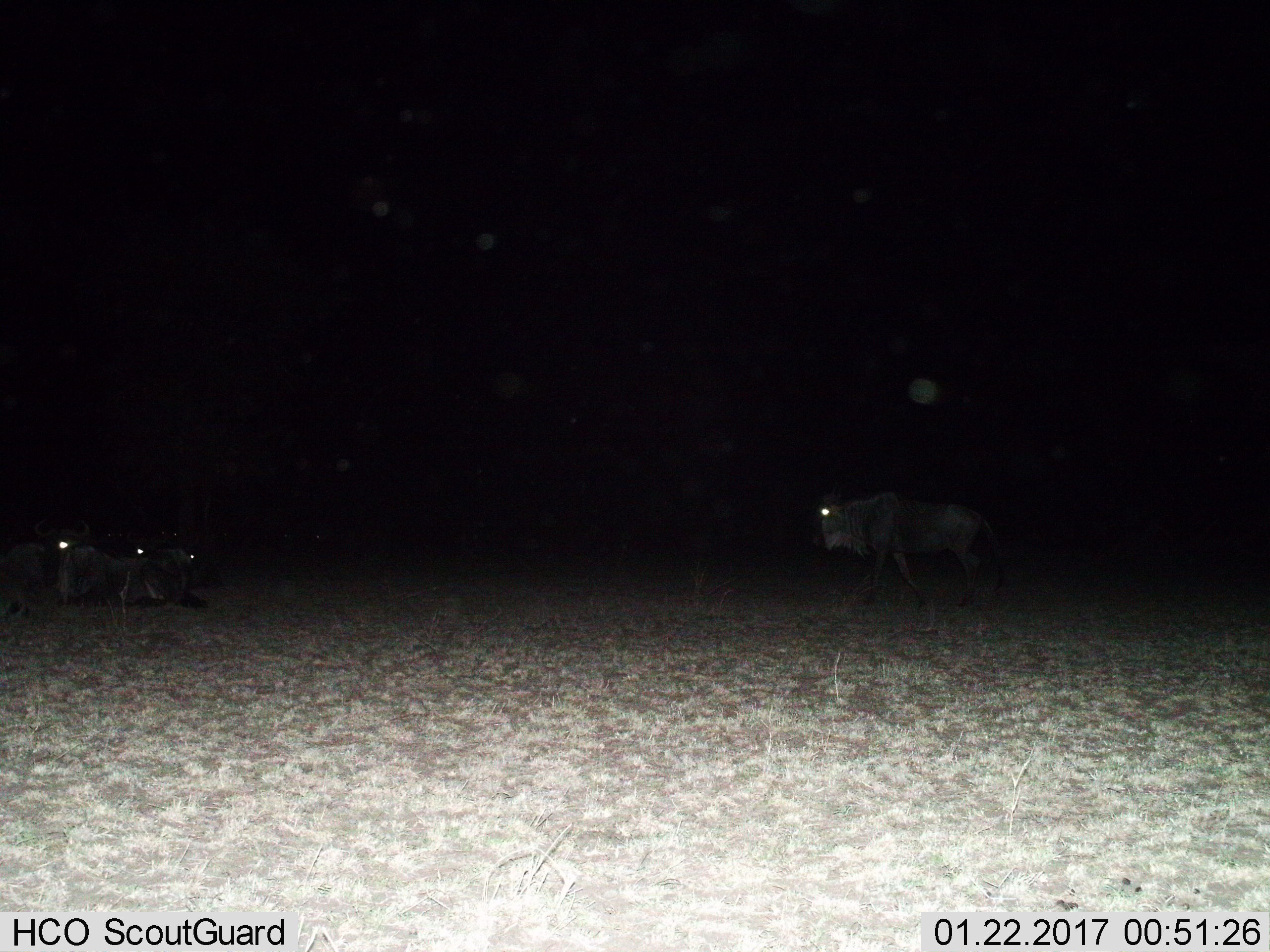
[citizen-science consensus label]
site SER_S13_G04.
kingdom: Animalia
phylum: Chordata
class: Mammalia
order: Artiodactyla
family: Bovidae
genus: Connochaetes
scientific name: Connochaetes taurinus taurinus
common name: blue wildebeest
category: wildebeestblue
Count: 5.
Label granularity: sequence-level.